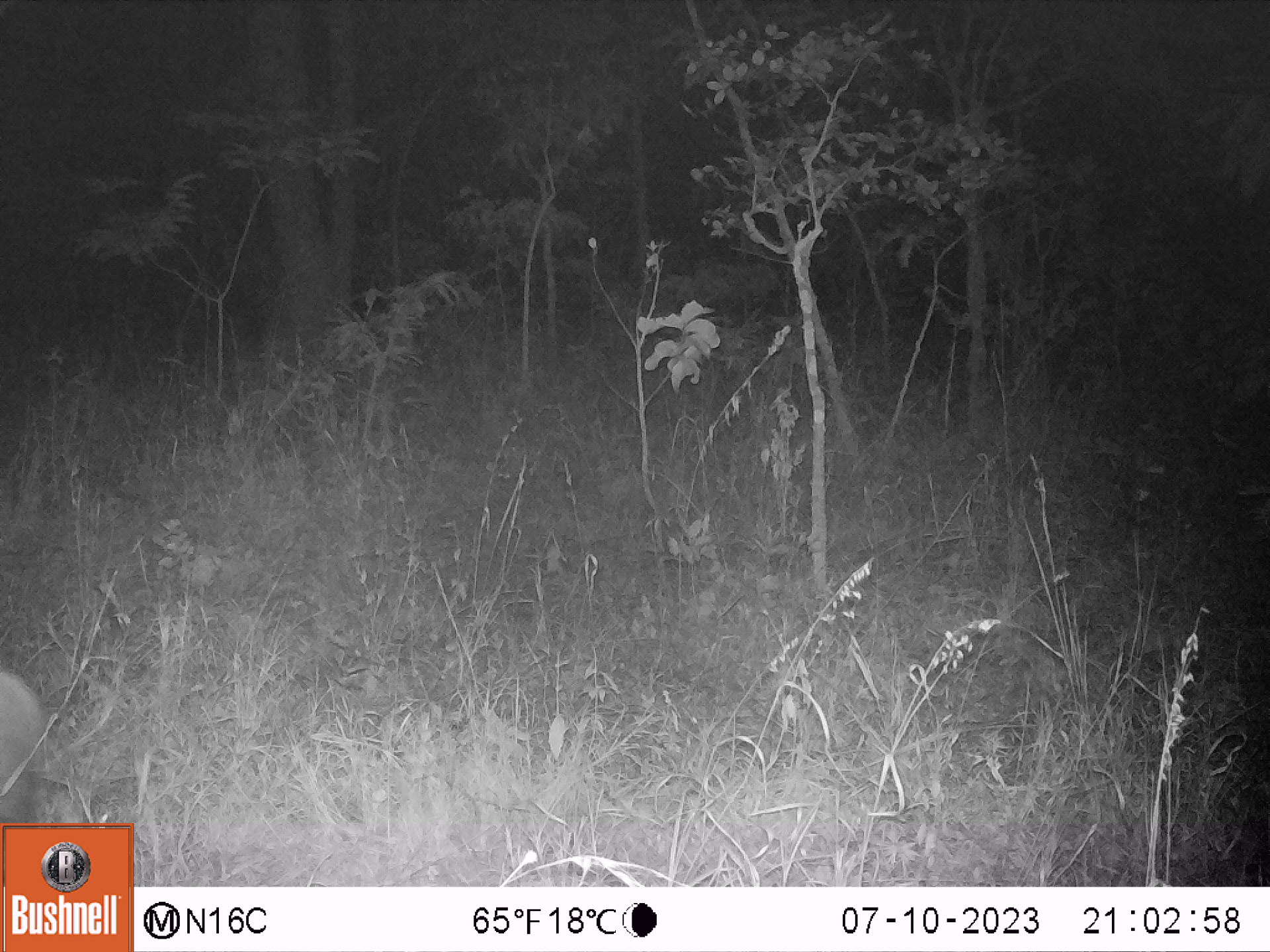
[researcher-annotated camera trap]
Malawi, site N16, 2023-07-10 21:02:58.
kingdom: Animalia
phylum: Chordata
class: Mammalia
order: Artiodactyla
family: Suidae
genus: Potamochoerus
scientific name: Potamochoerus larvatus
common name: bushpig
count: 1